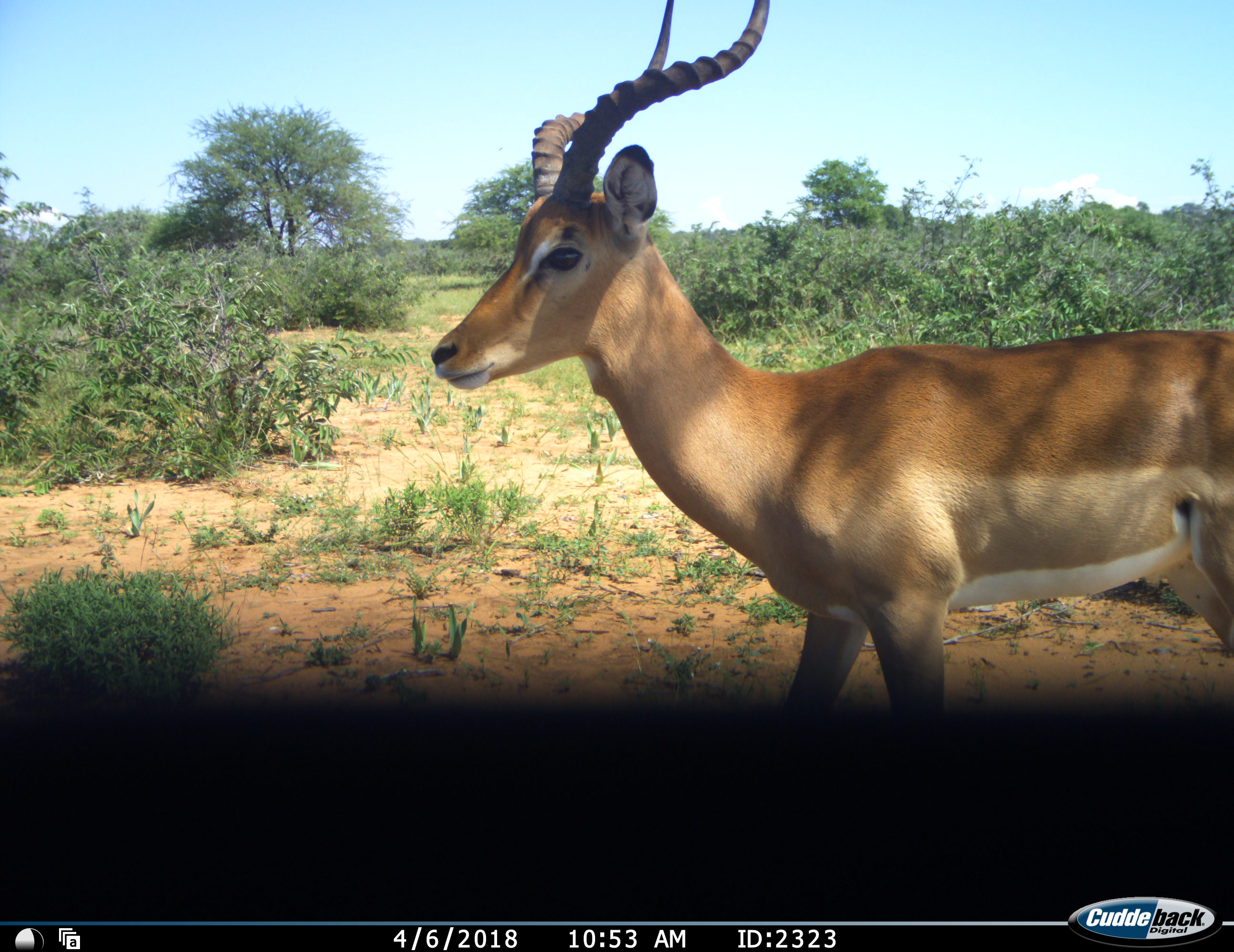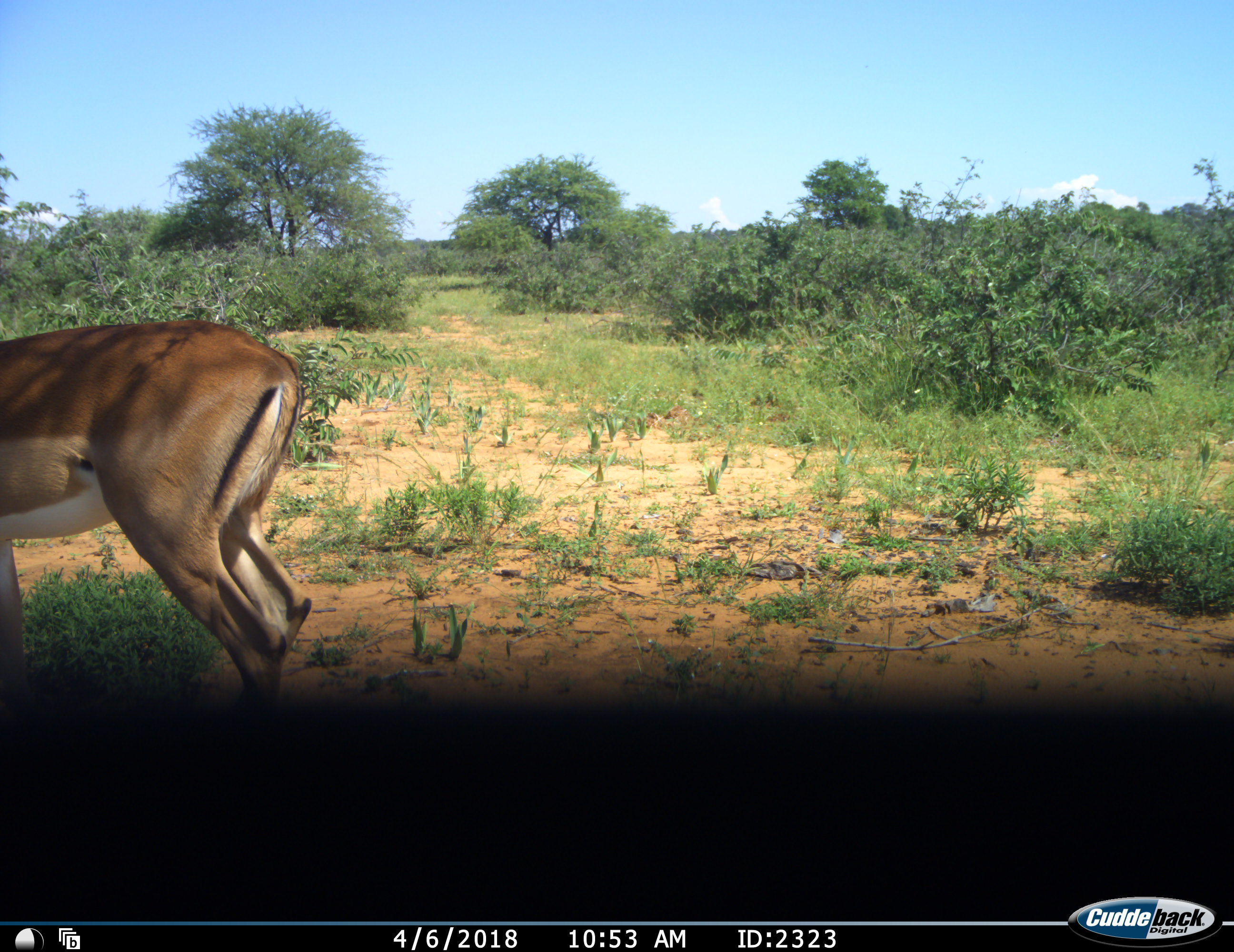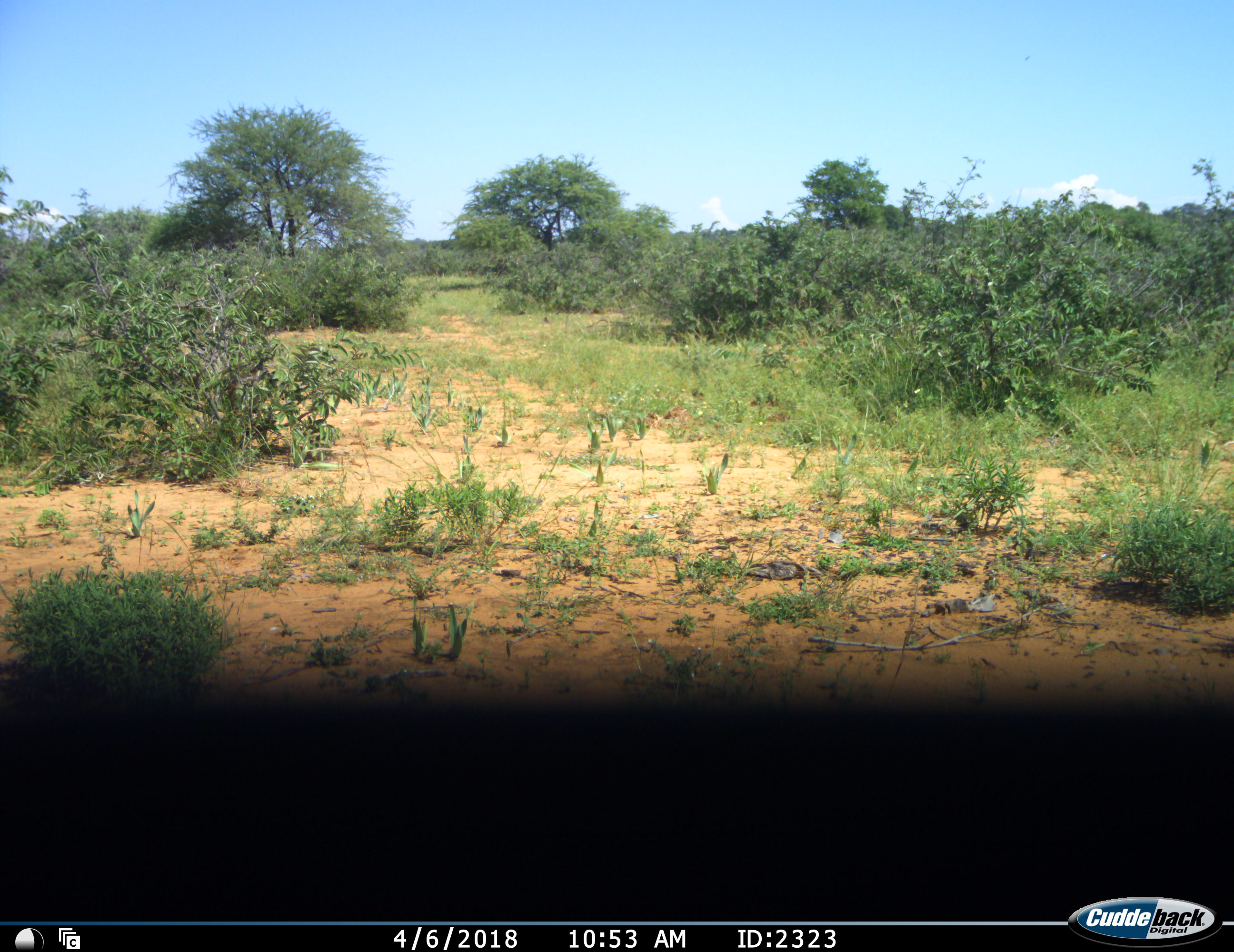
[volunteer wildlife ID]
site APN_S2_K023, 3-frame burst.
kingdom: Animalia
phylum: Chordata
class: Mammalia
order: Artiodactyla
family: Bovidae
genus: Aepyceros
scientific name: Aepyceros melampus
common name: impala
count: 1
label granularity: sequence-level